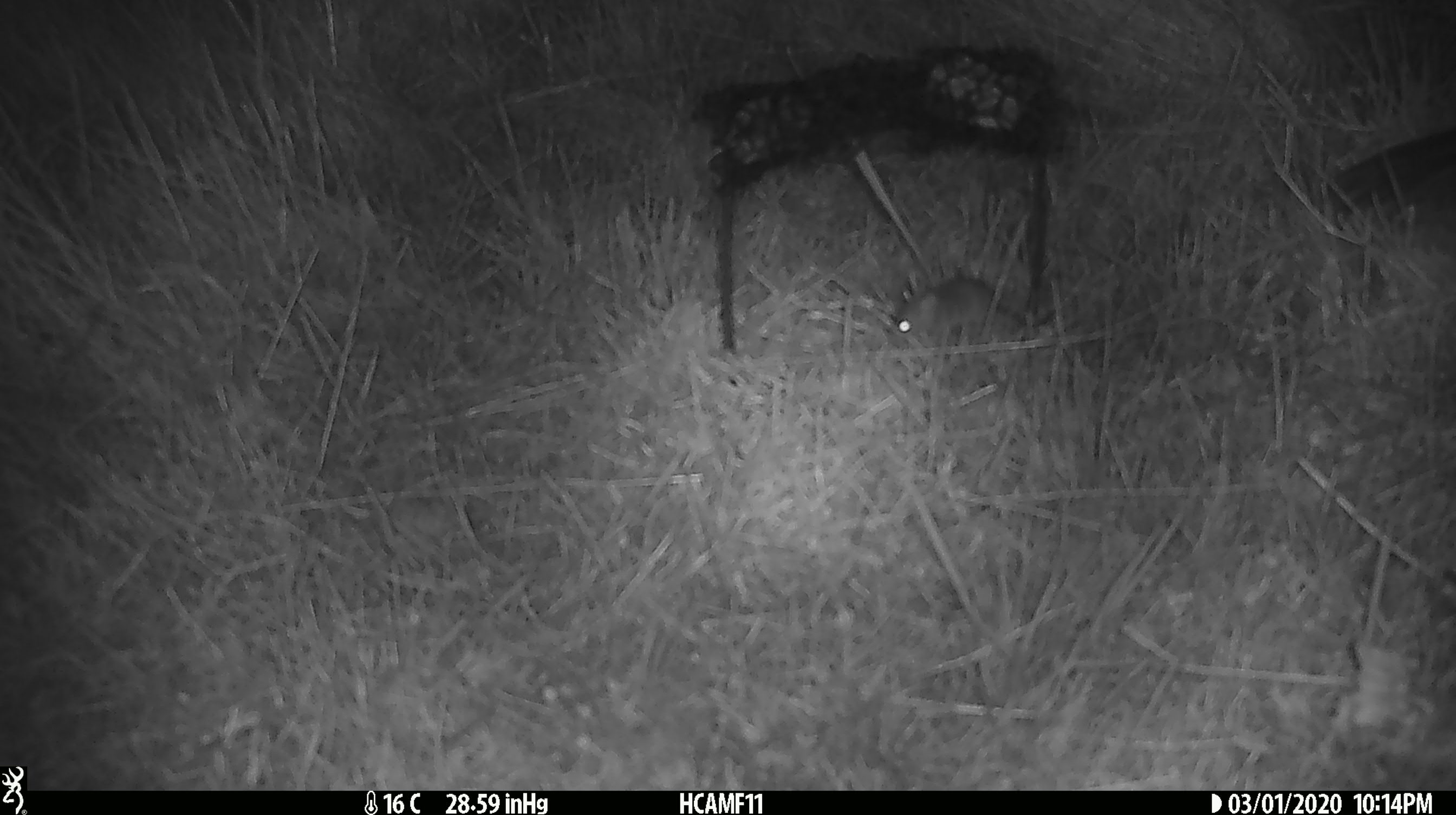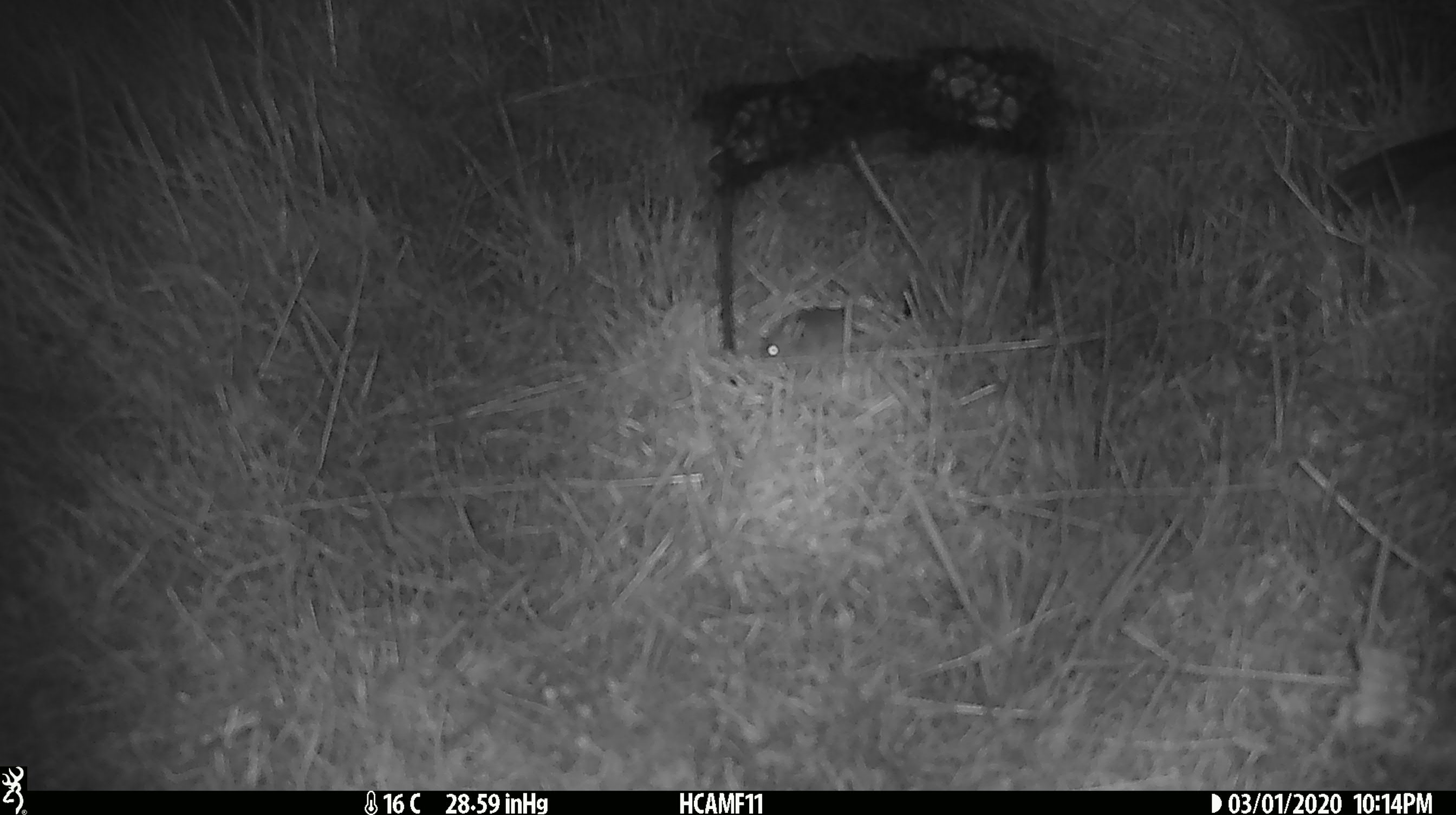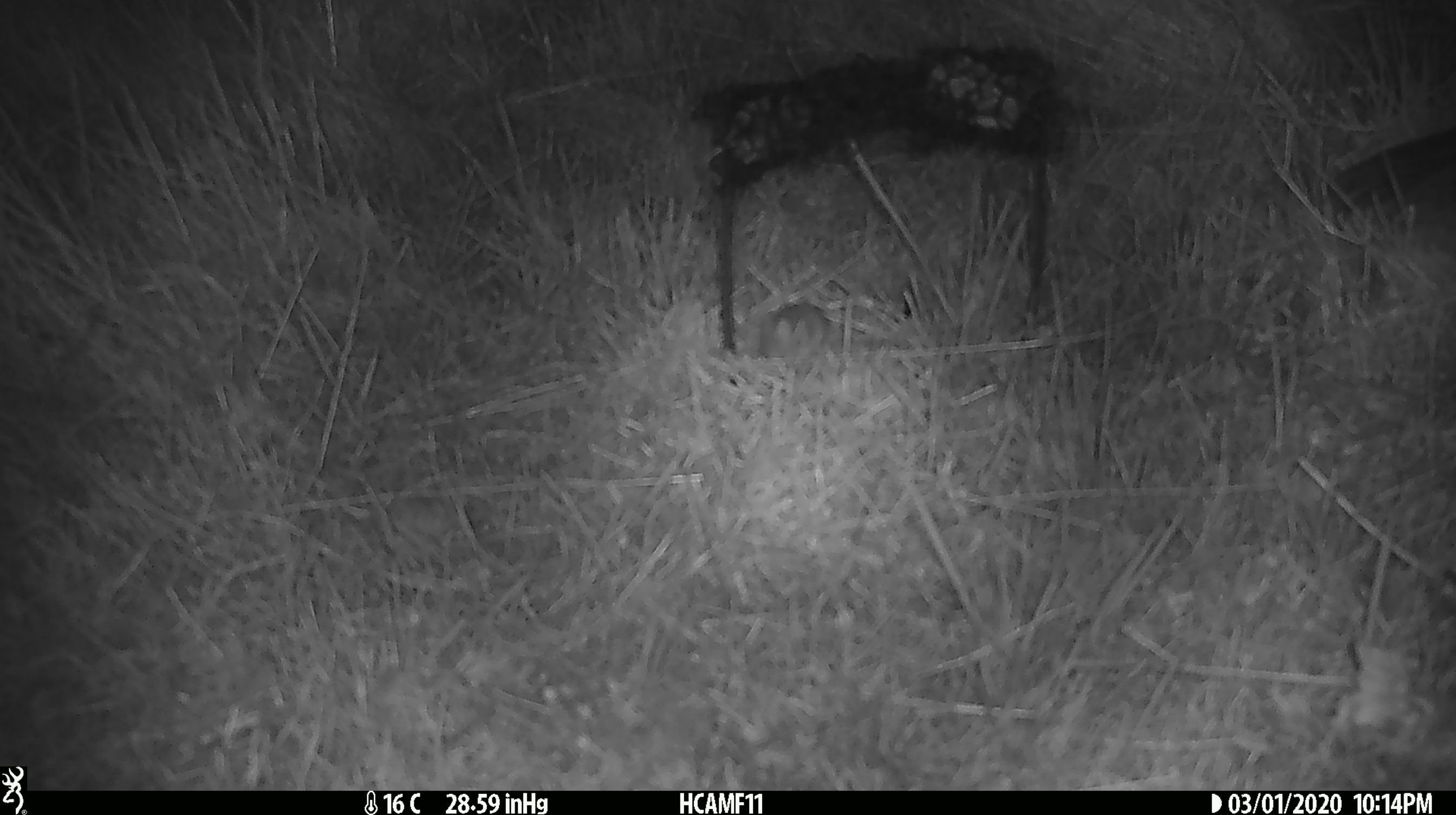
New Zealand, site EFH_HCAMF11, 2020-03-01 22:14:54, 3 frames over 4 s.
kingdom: Animalia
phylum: Chordata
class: Mammalia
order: Rodentia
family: Muridae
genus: Mus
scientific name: Mus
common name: mouse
Mouse (Mus).